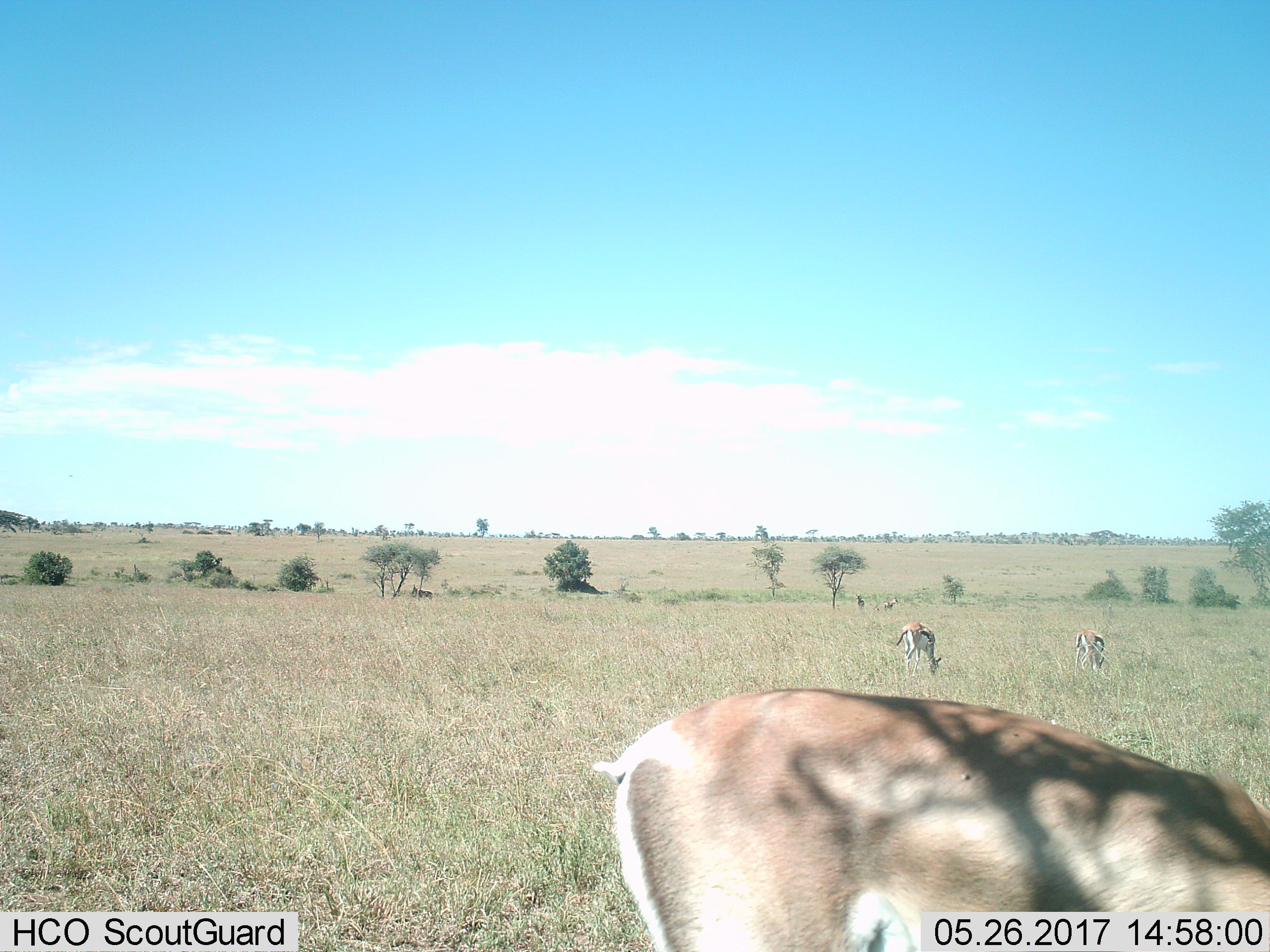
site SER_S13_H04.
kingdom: Animalia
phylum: Chordata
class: Mammalia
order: Artiodactyla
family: Bovidae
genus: Eudorcas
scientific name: Eudorcas thomsonii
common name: thomson's gazelle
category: gazellethomsons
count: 5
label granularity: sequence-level